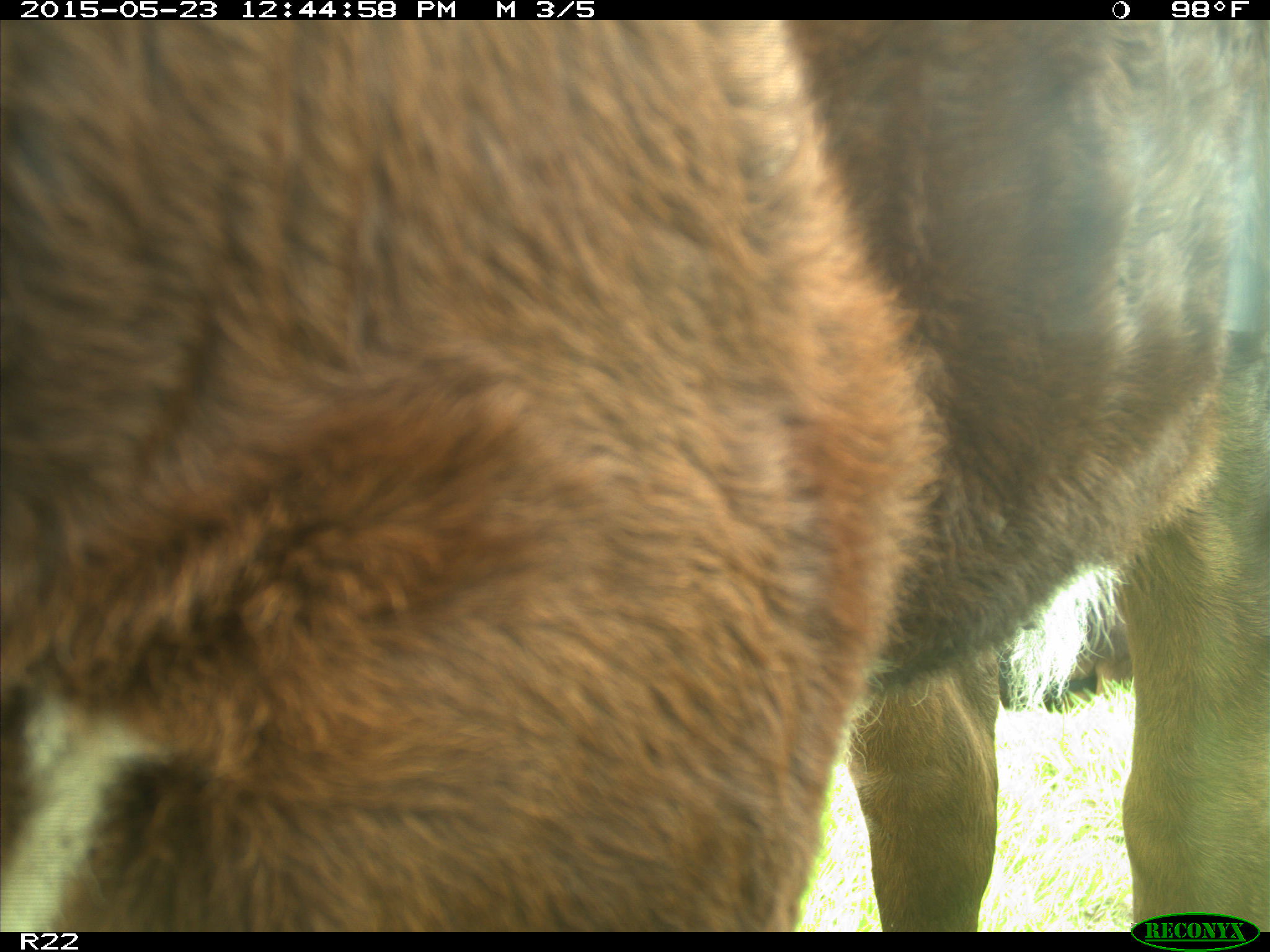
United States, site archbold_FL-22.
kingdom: Animalia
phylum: Chordata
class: Mammalia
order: Artiodactyla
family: Bovidae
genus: Bos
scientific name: Bos taurus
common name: domestic cow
Bos taurus (domestic cow).